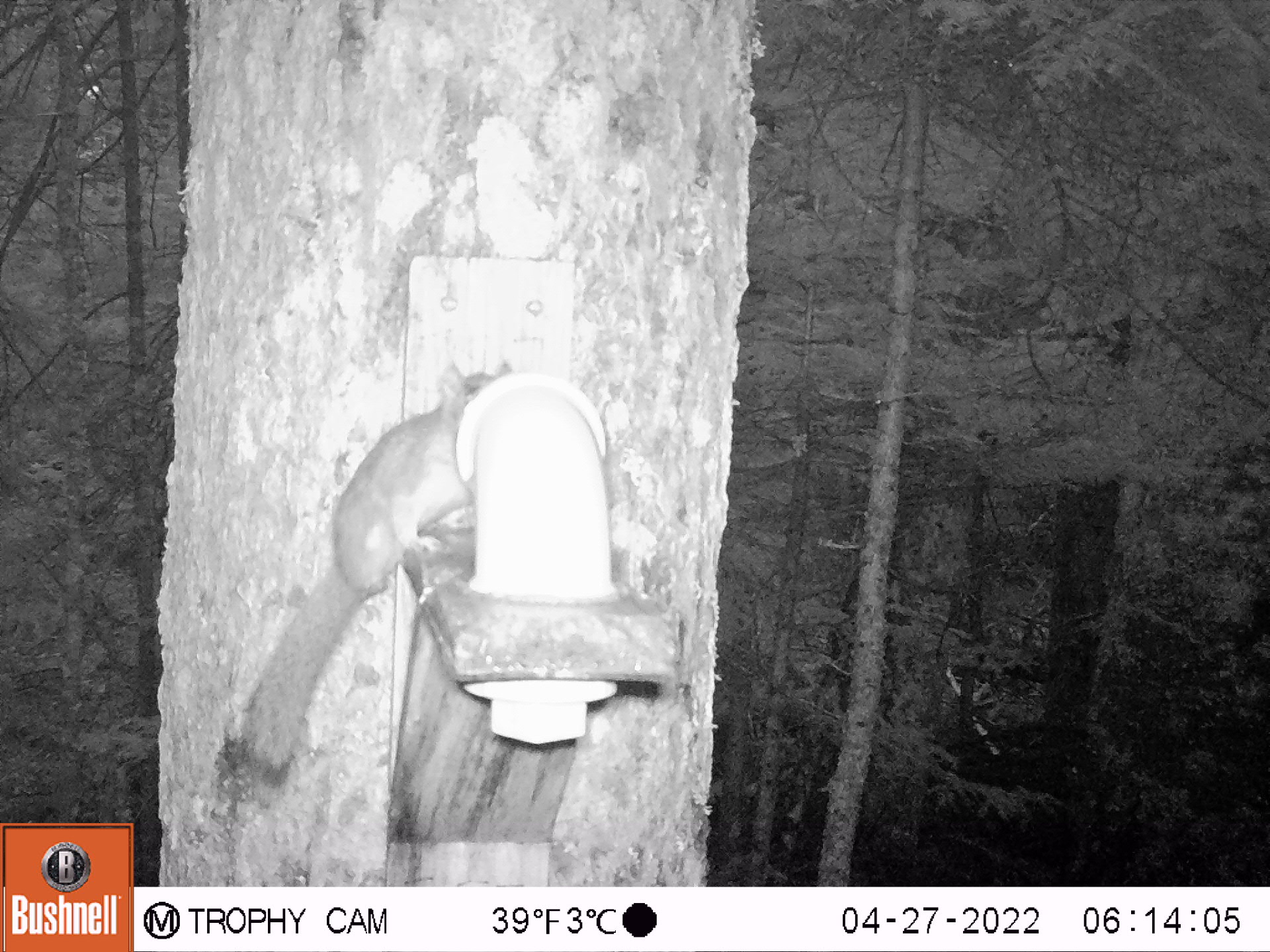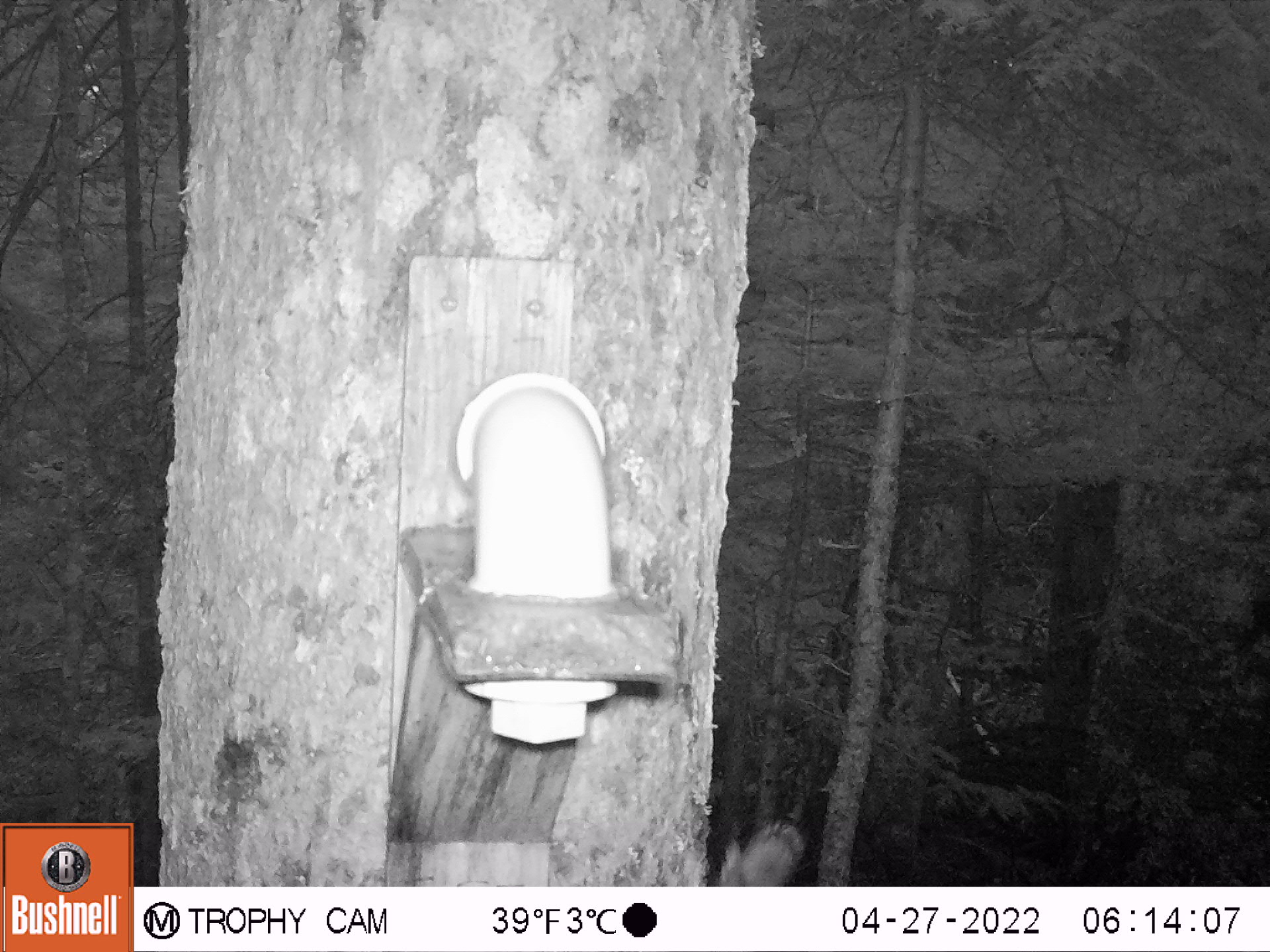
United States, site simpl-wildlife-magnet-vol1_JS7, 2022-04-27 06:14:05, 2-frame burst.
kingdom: Animalia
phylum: Chordata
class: Mammalia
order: Rodentia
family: Sciuridae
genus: Glaucomys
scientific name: Glaucomys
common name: flying squirrel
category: flying squirrel sp.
Flying squirrel sp. (flying squirrel) (Glaucomys).